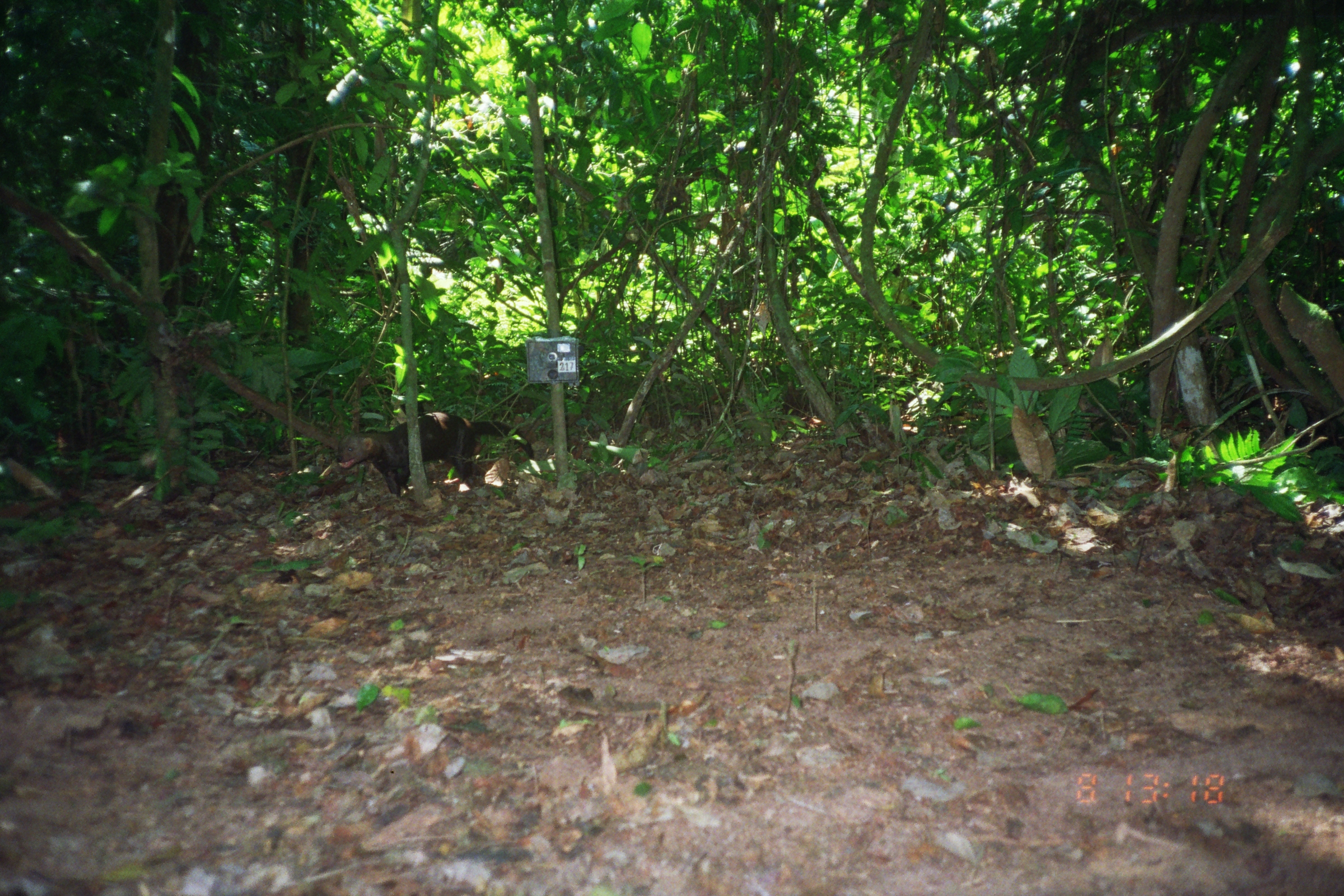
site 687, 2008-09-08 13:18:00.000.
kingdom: Animalia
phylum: Chordata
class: Mammalia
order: Carnivora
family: Mustelidae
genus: Eira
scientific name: Eira barbara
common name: tayra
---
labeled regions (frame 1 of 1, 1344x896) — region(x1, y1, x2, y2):
eira barbara: region(336, 410, 535, 497)